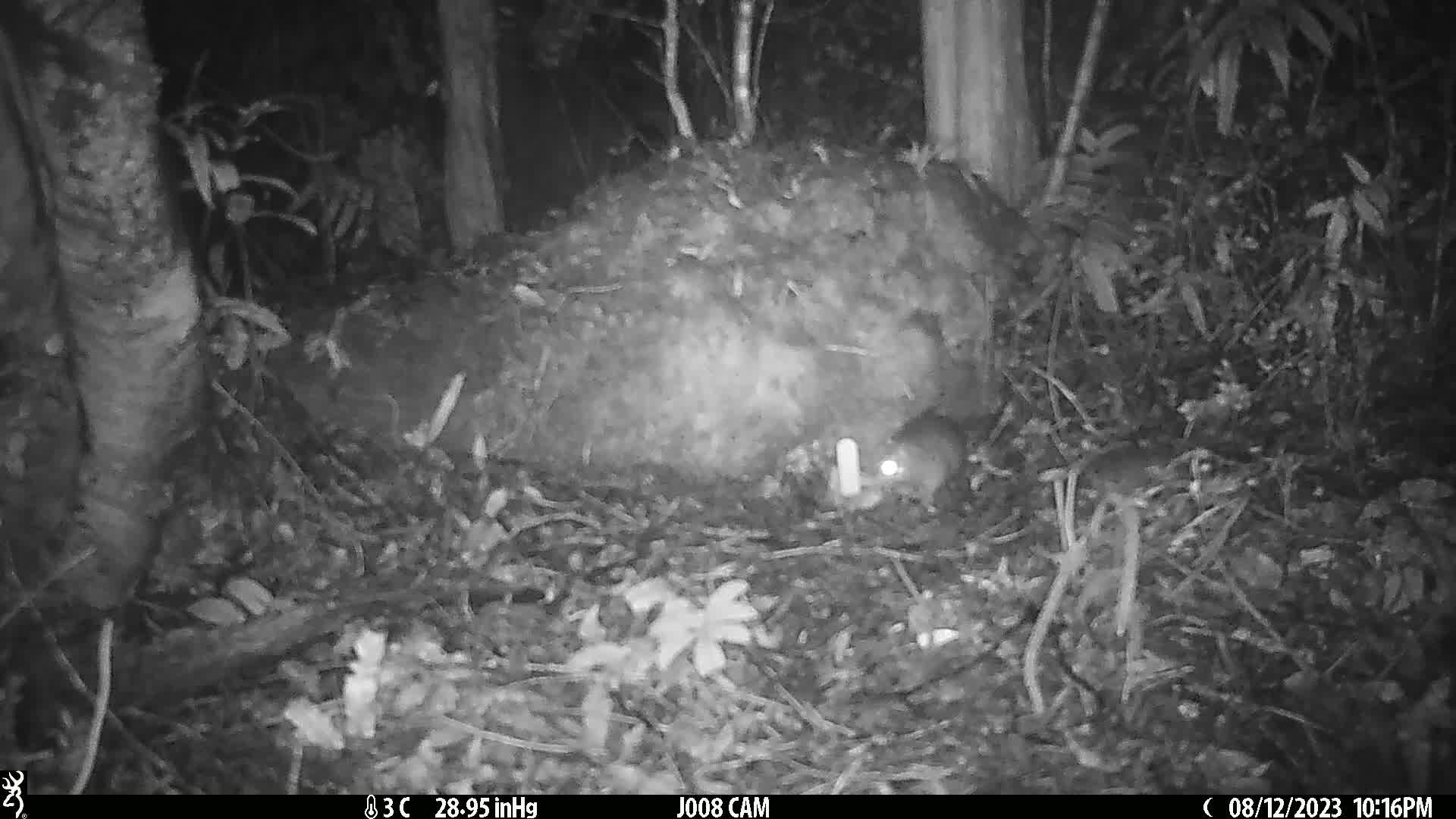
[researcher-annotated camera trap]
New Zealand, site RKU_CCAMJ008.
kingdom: Animalia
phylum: Chordata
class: Mammalia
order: Rodentia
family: Muridae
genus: Rattus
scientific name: Rattus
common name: rat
Rat (Rattus).